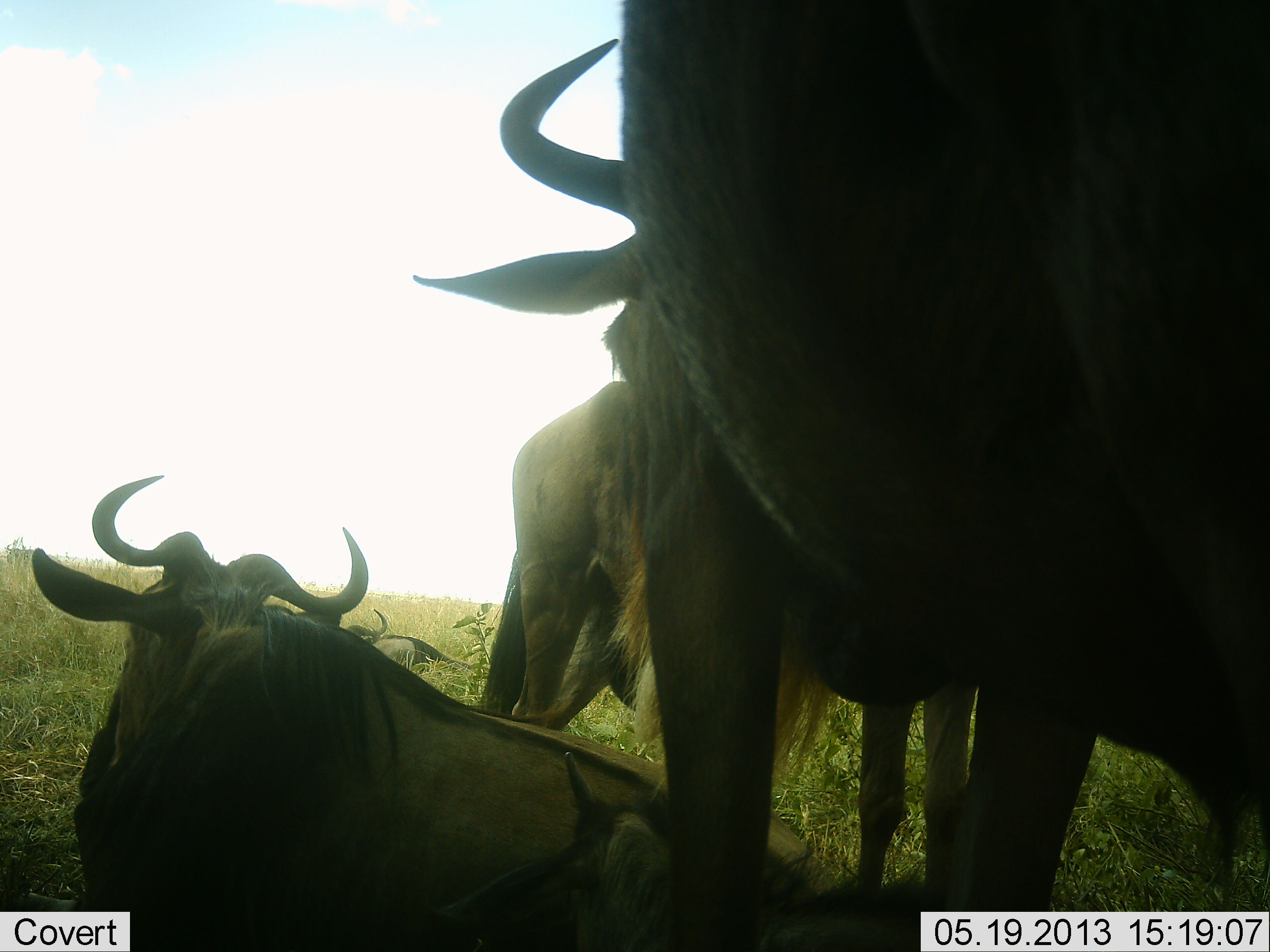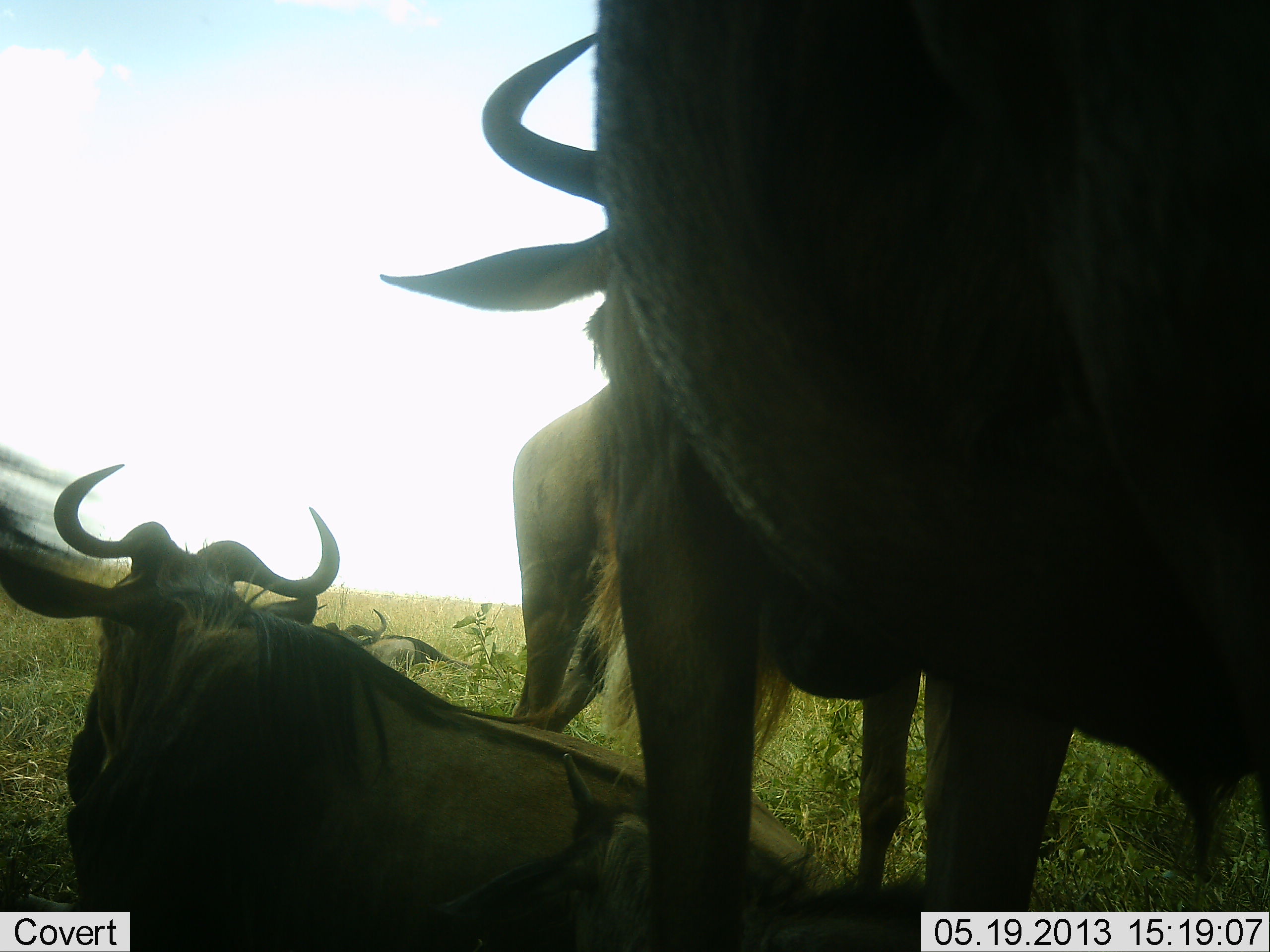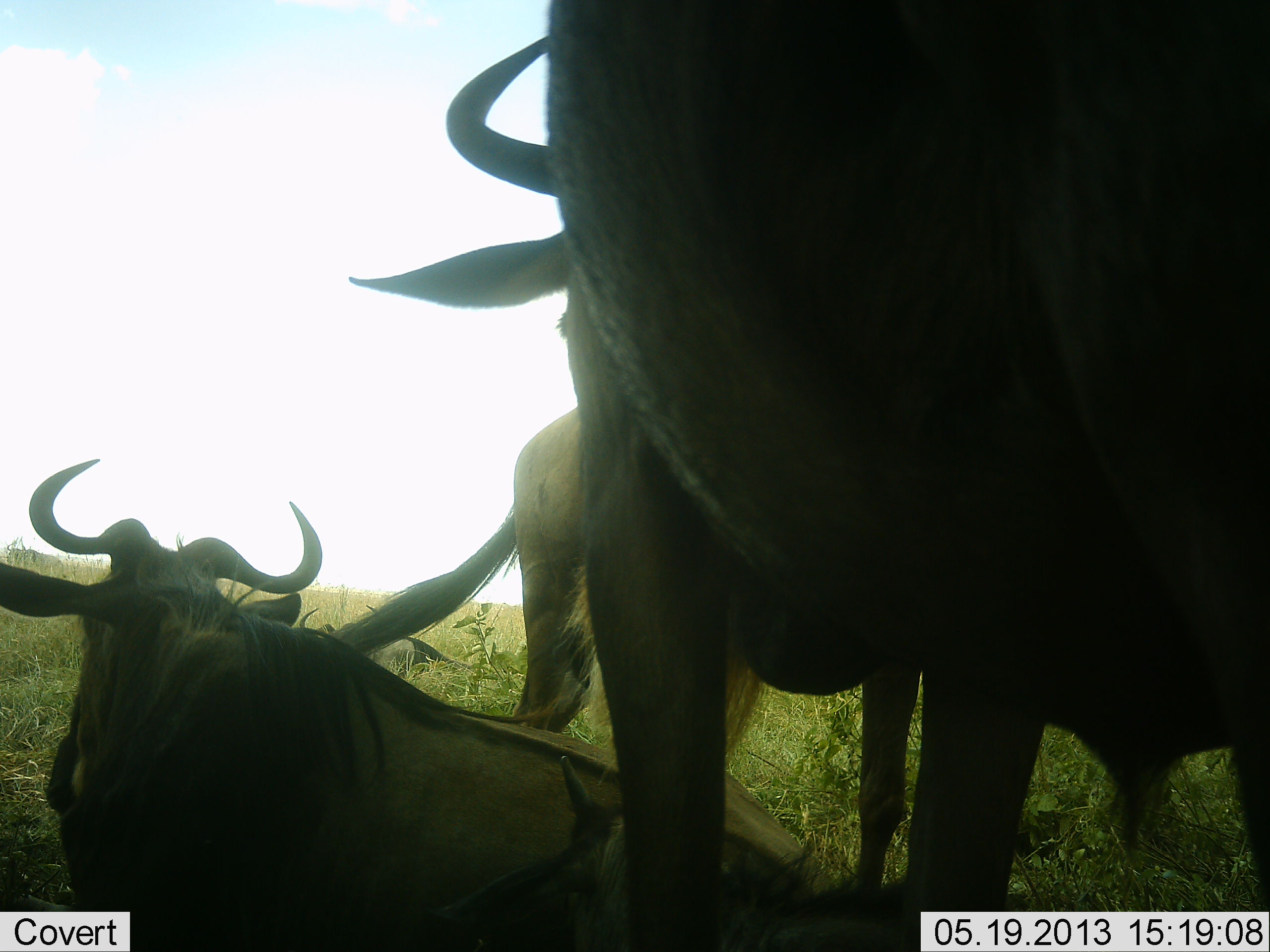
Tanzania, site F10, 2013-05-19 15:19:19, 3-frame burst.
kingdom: Animalia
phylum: Chordata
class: Mammalia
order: Artiodactyla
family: Bovidae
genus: Connochaetes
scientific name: Connochaetes taurinus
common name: blue wildebeest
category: wildebeest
Wildebeest (blue wildebeest) (Connochaetes taurinus), count 4. Behavior (volunteer vote fractions): standing 70%, resting 96%, moving 0%, interacting 0%. Young present (vote fraction): 7%. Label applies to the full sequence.